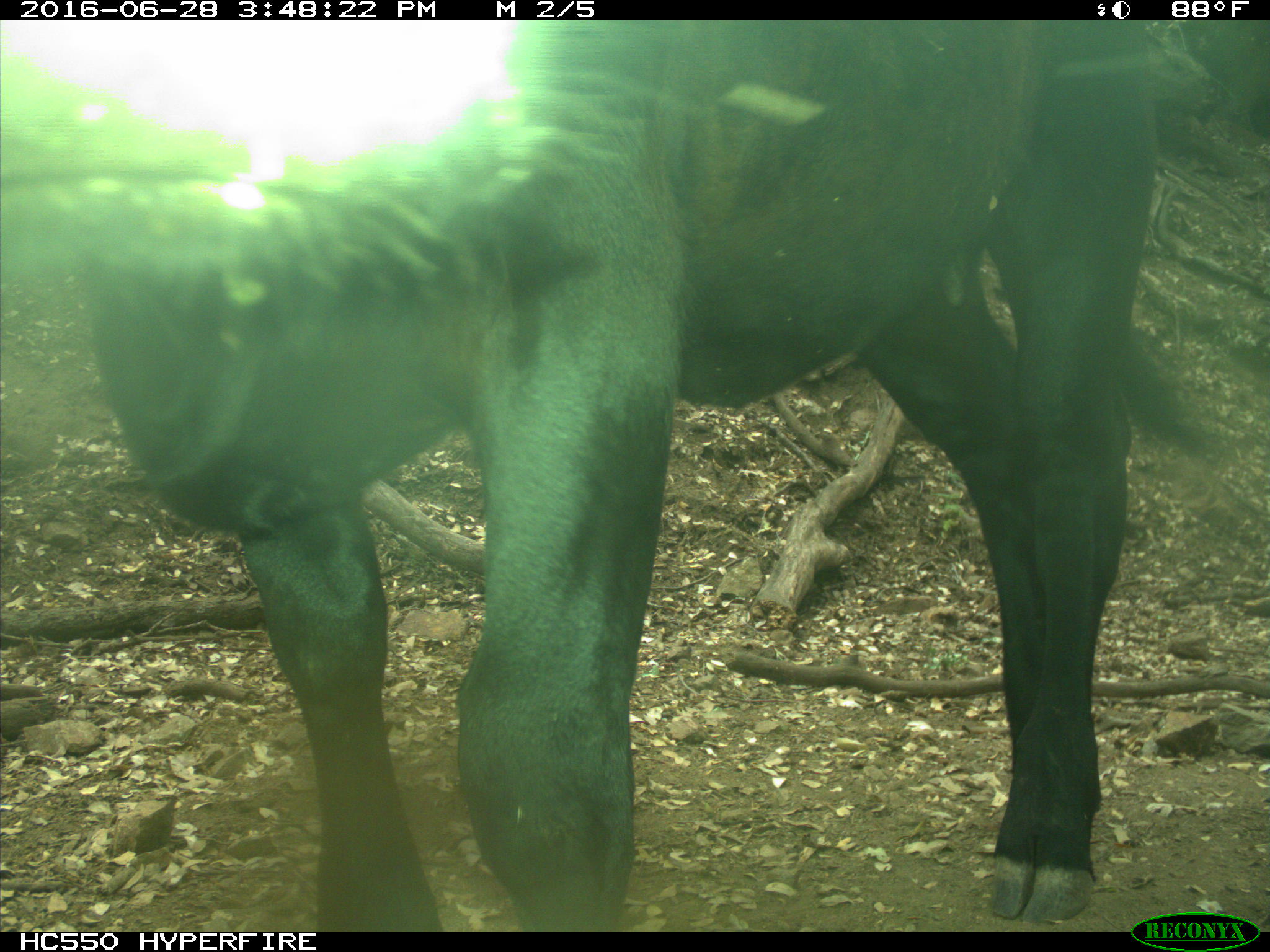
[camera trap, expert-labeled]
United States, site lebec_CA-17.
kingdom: Animalia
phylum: Chordata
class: Mammalia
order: Artiodactyla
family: Bovidae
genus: Bos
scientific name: Bos taurus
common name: domestic cow